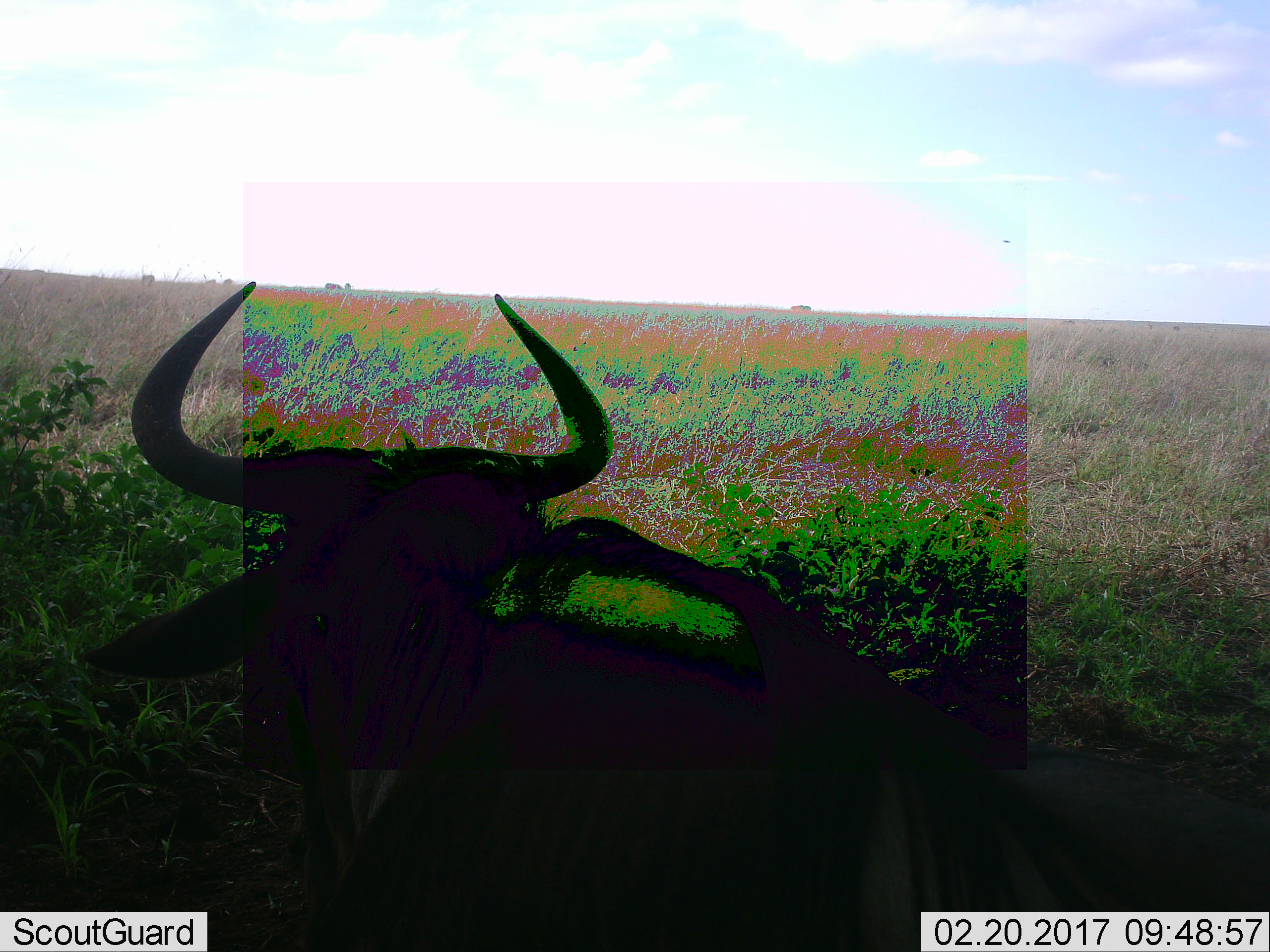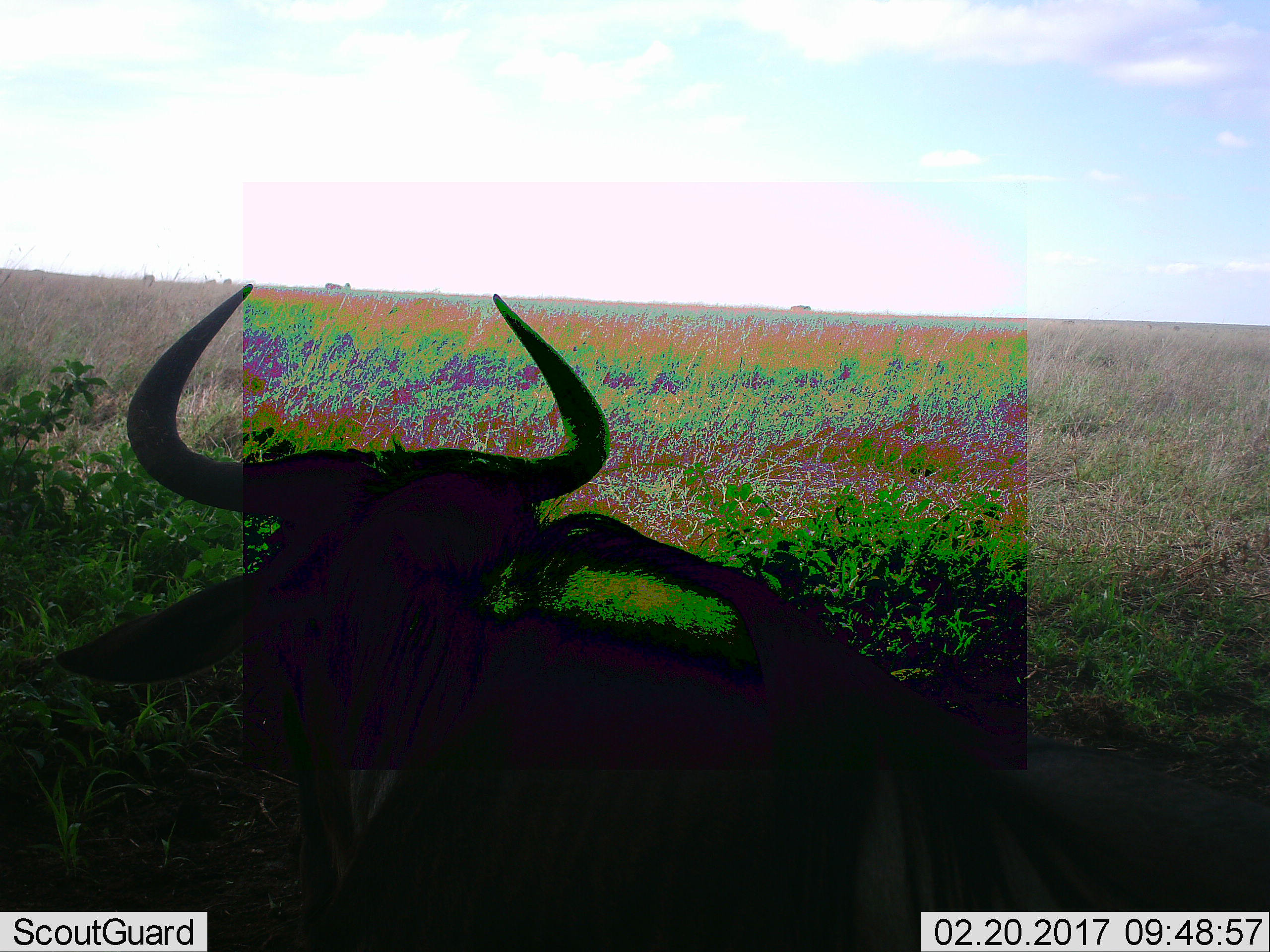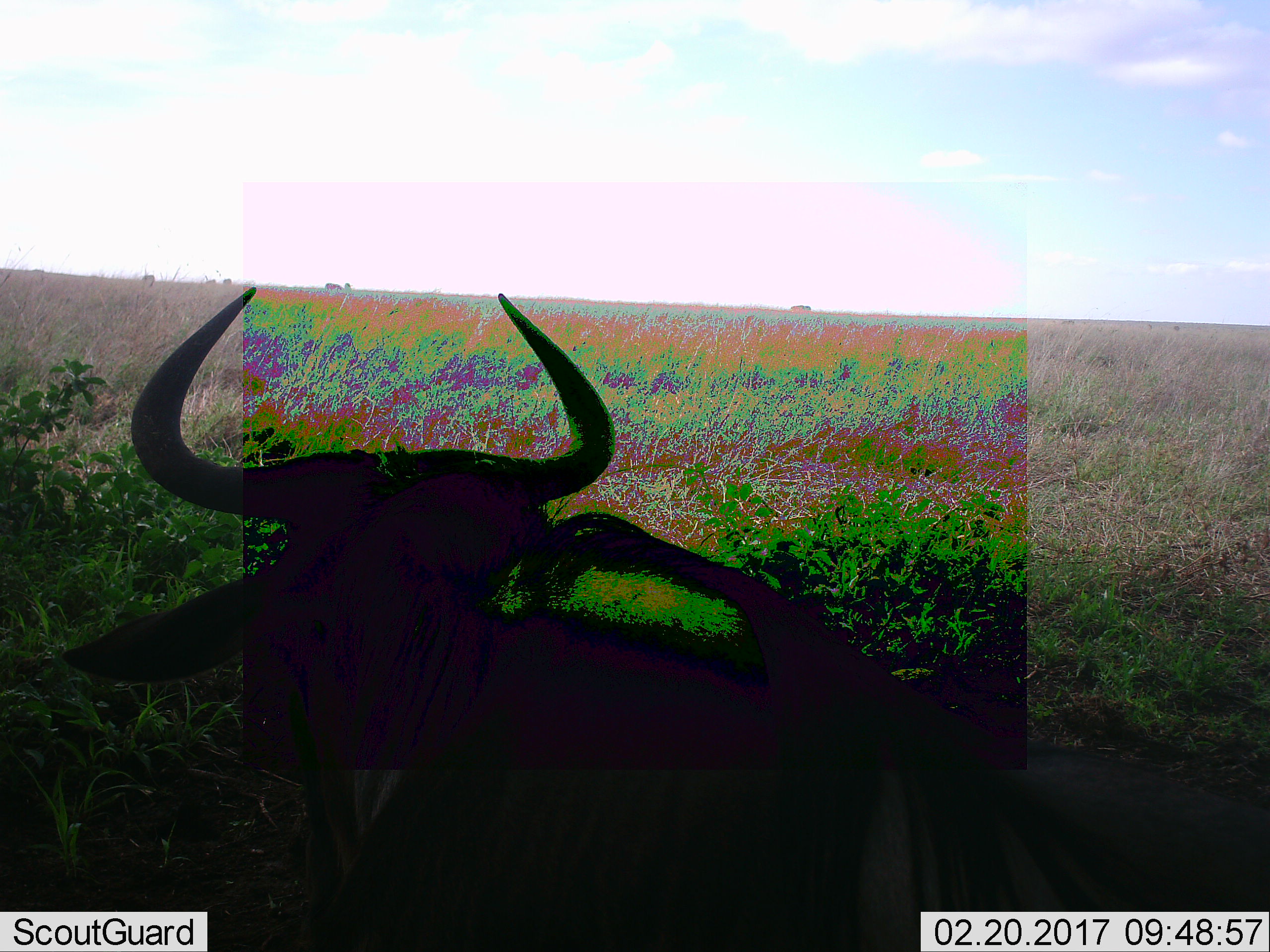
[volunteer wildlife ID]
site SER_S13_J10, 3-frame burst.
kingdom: Animalia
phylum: Chordata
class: Mammalia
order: Artiodactyla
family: Bovidae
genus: Connochaetes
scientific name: Connochaetes taurinus taurinus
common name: blue wildebeest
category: wildebeestblue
Wildebeestblue (blue wildebeest) (Connochaetes taurinus taurinus), count 1. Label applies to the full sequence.